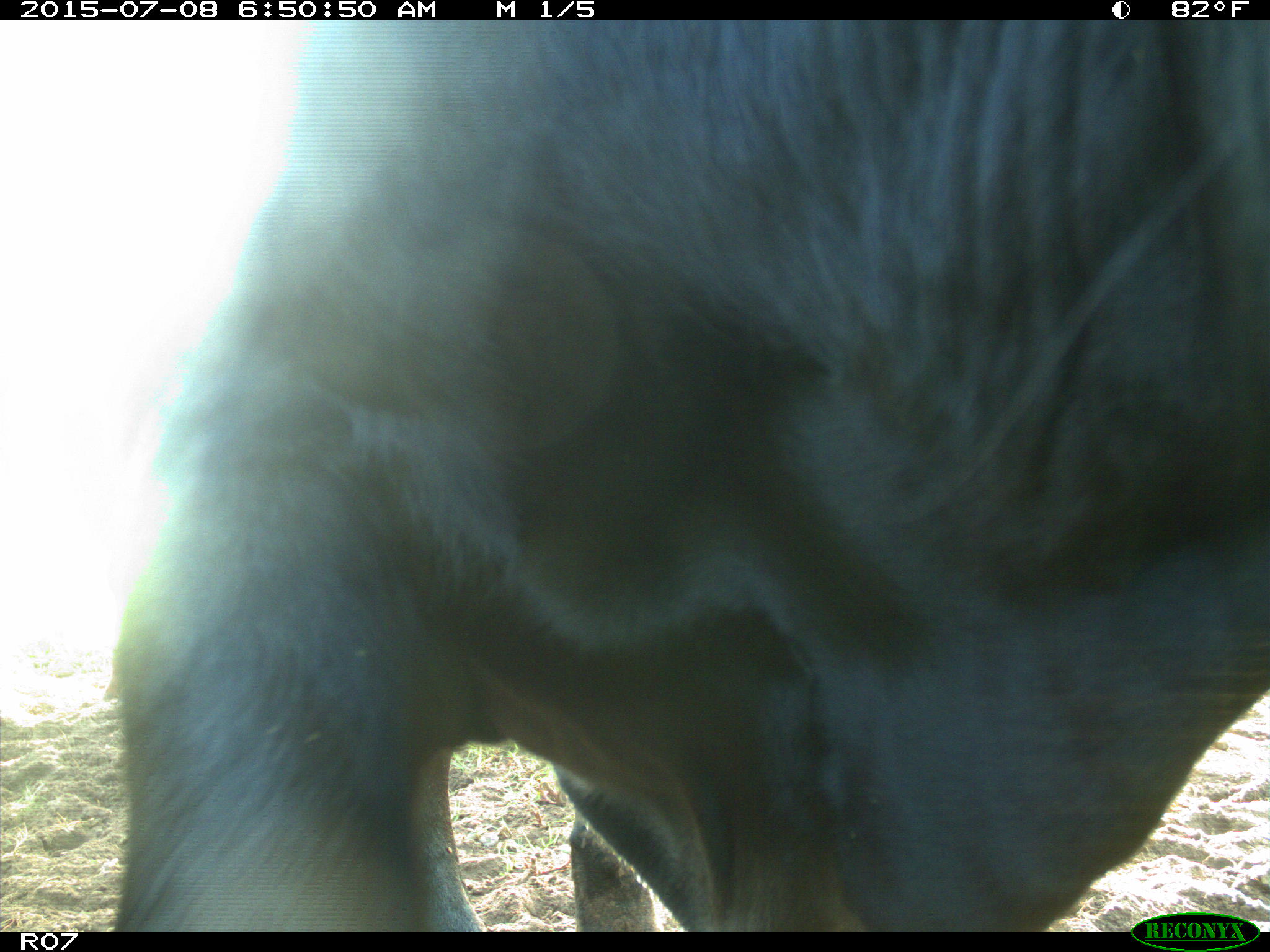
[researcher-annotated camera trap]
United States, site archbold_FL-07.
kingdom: Animalia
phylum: Chordata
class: Mammalia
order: Artiodactyla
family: Bovidae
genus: Bos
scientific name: Bos taurus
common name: domestic cow